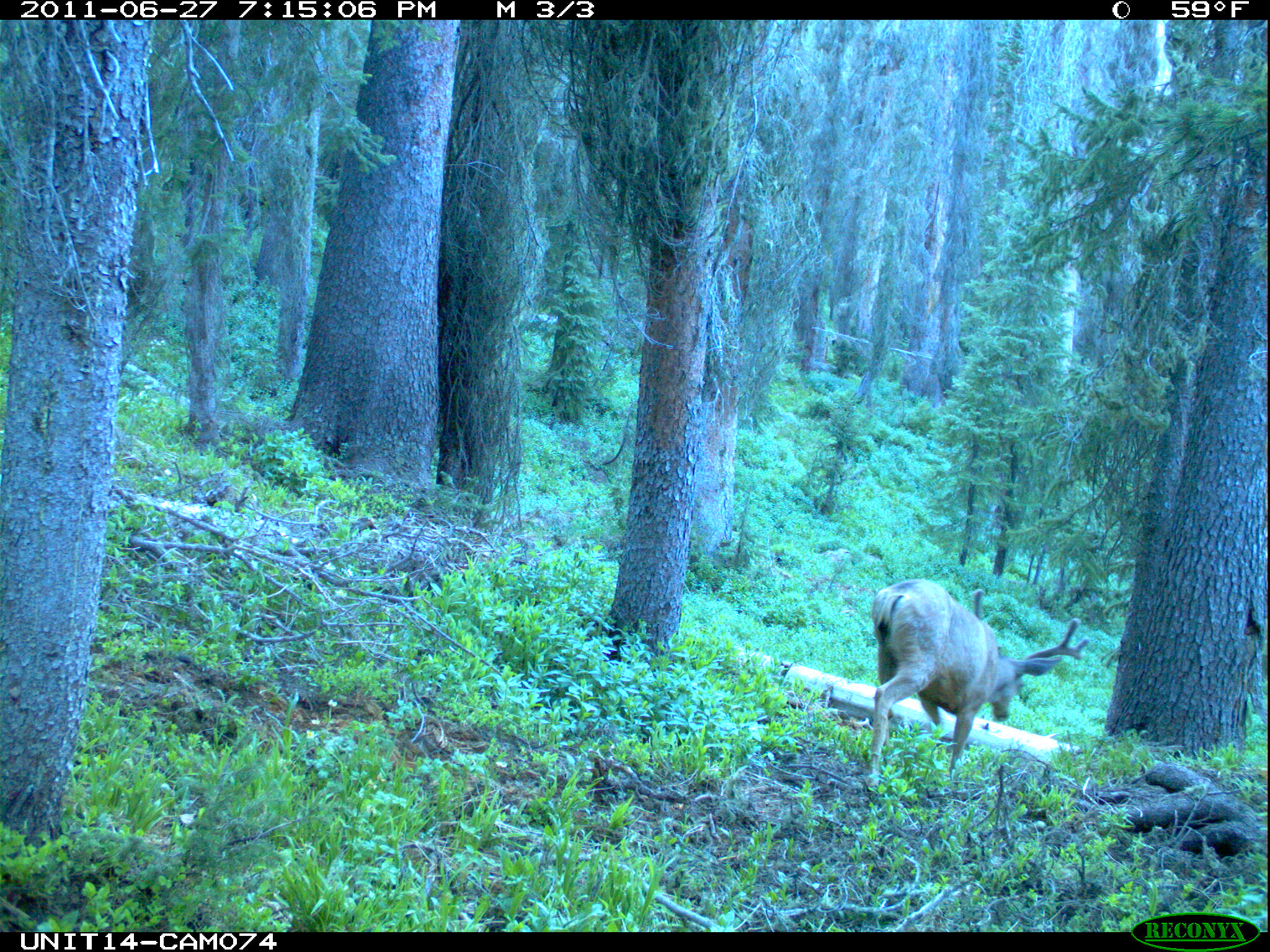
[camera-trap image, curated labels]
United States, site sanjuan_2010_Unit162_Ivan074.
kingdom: Animalia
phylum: Chordata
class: Mammalia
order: Artiodactyla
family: Cervidae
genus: Odocoileus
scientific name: Odocoileus hemionus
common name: mule deer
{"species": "Odocoileus hemionus (mule deer)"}